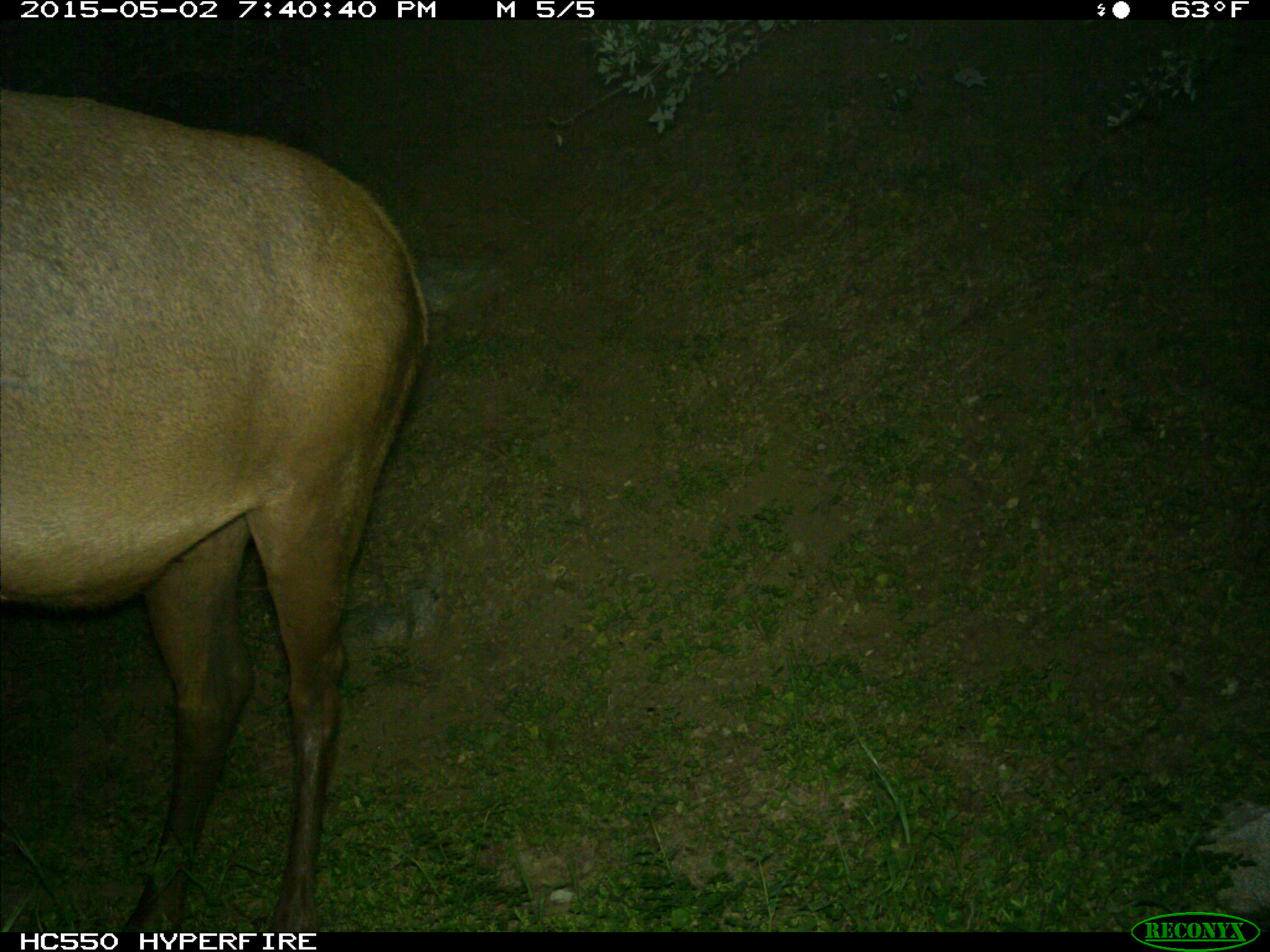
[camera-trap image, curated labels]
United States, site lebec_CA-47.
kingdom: Animalia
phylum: Chordata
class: Mammalia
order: Artiodactyla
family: Cervidae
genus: Cervus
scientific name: Cervus canadensis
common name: elk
Cervus canadensis (elk).